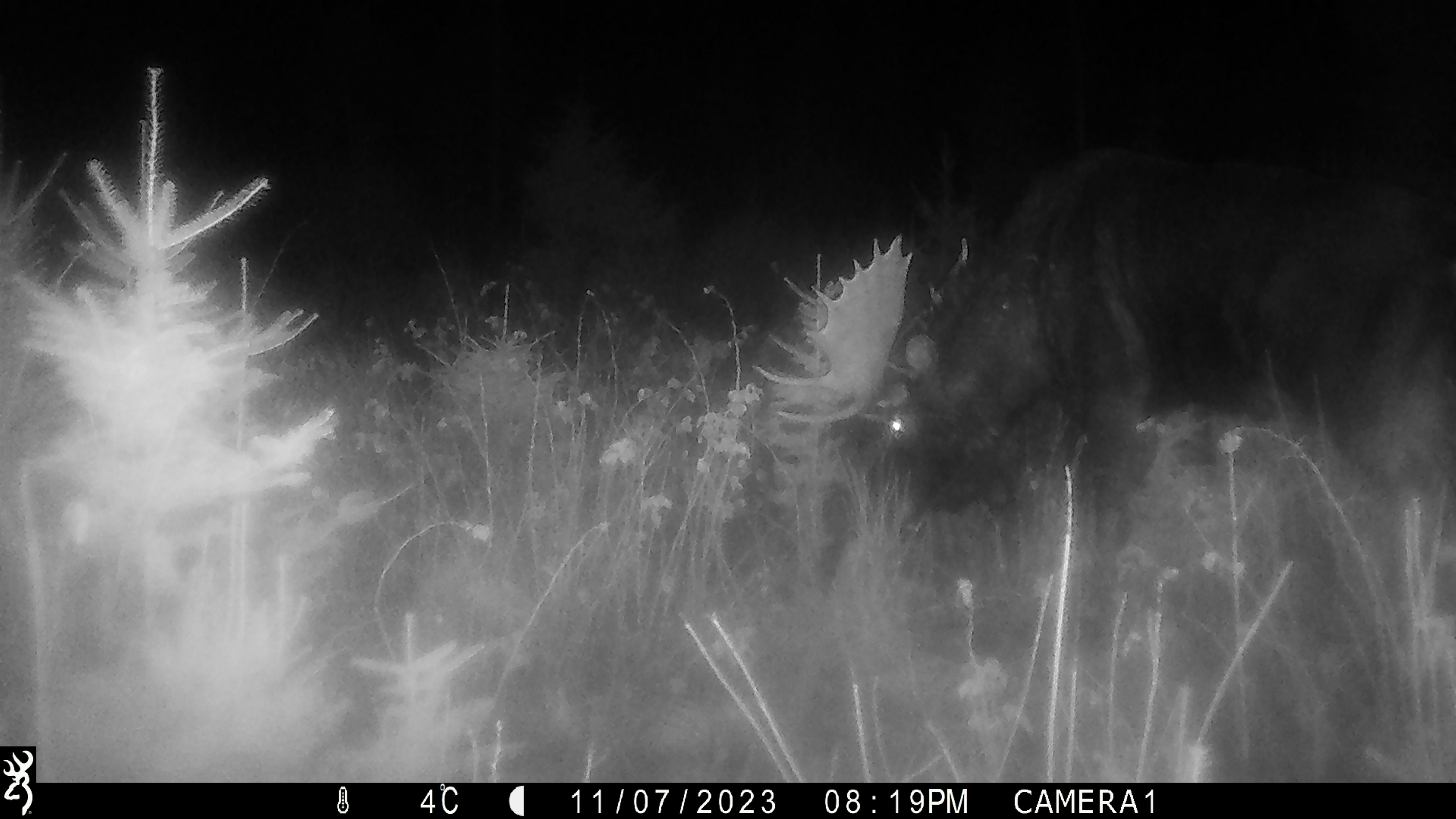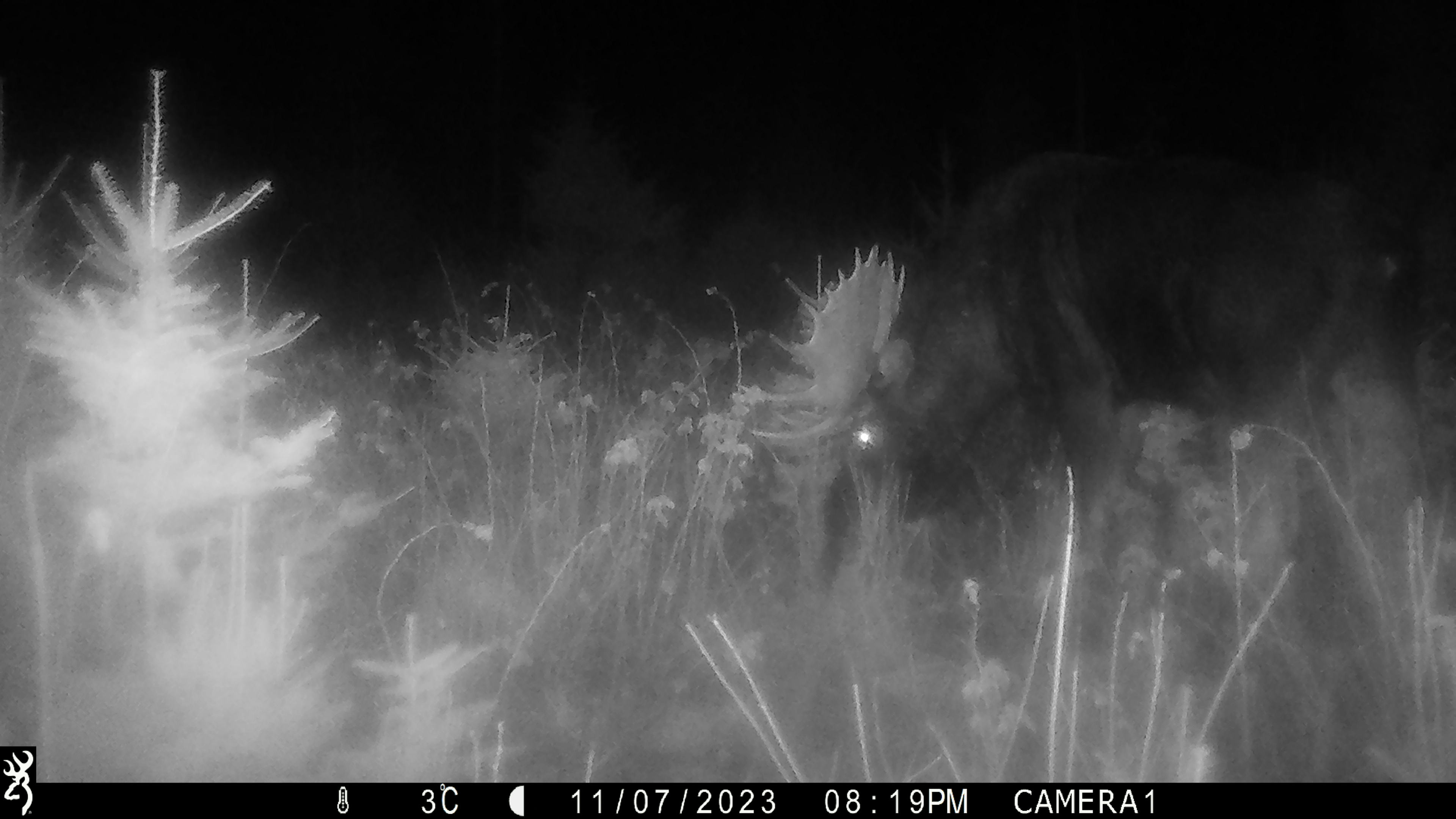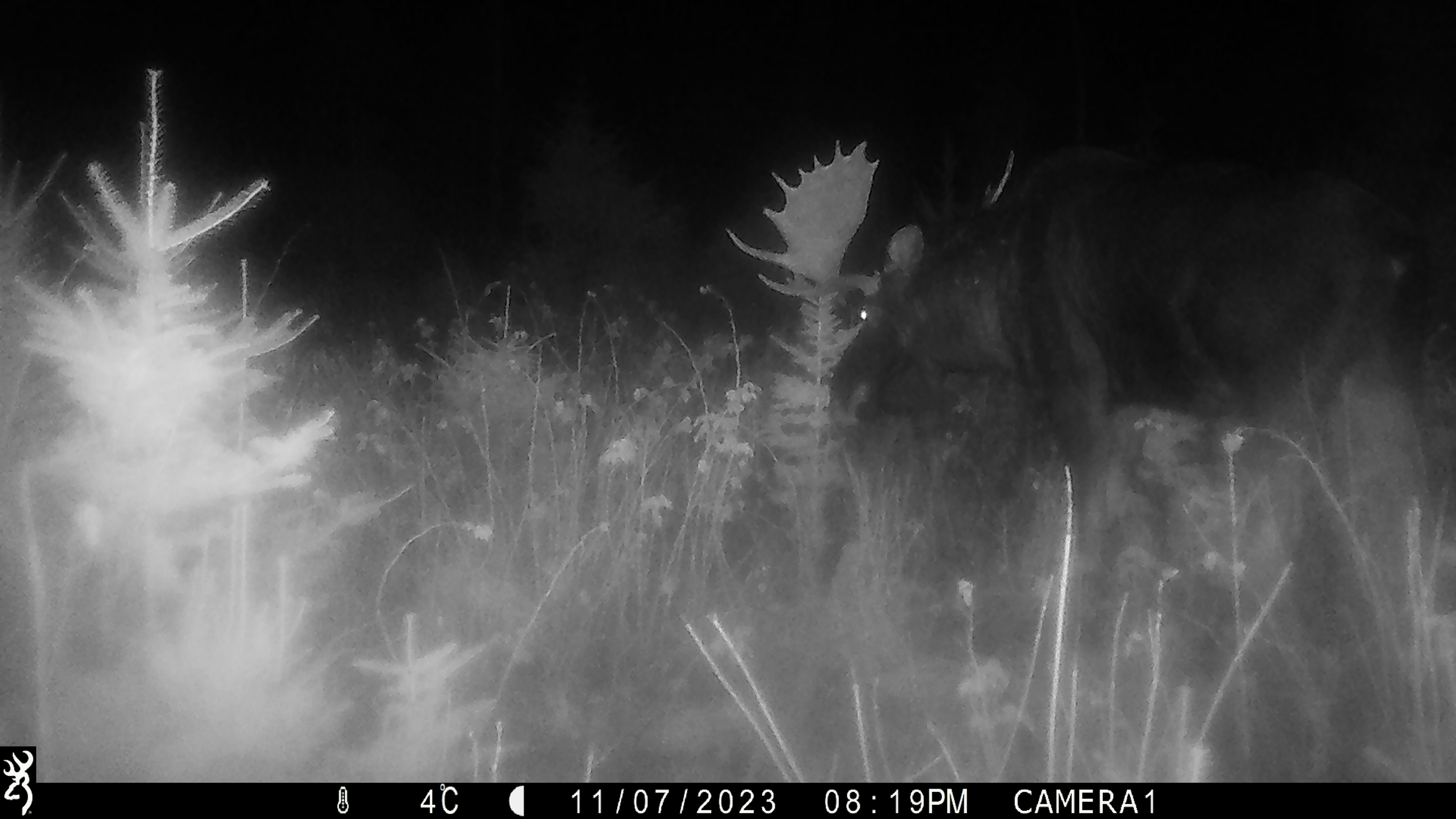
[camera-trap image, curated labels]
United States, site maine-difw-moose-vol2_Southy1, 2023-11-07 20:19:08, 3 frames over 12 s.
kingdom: Animalia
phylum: Chordata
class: Mammalia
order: Artiodactyla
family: Cervidae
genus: Alces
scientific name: Alces alces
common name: moose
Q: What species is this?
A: Moose (Alces alces).